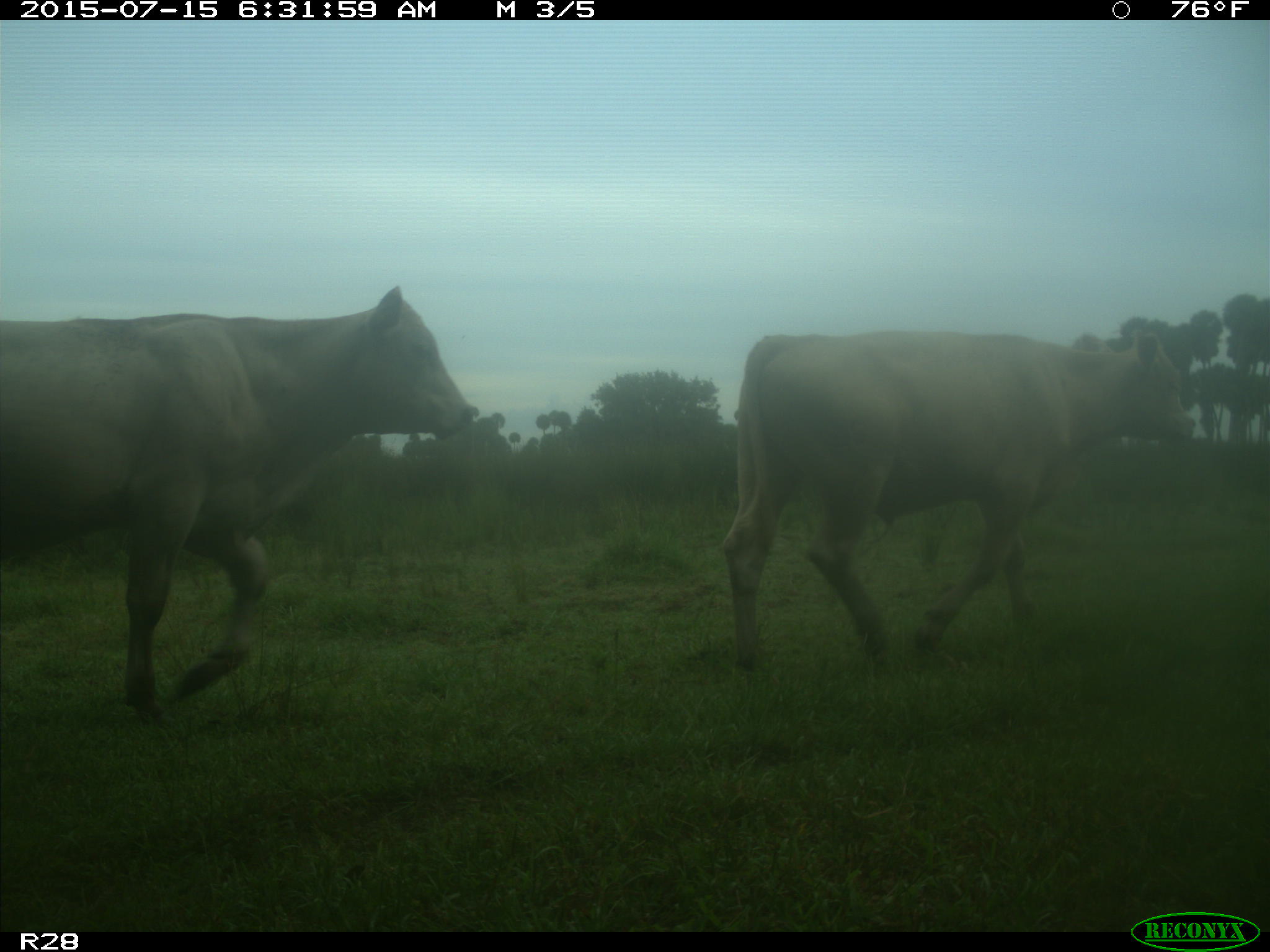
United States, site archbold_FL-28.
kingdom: Animalia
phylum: Chordata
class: Mammalia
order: Artiodactyla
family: Bovidae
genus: Bos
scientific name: Bos taurus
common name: domestic cow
Bos taurus (domestic cow).